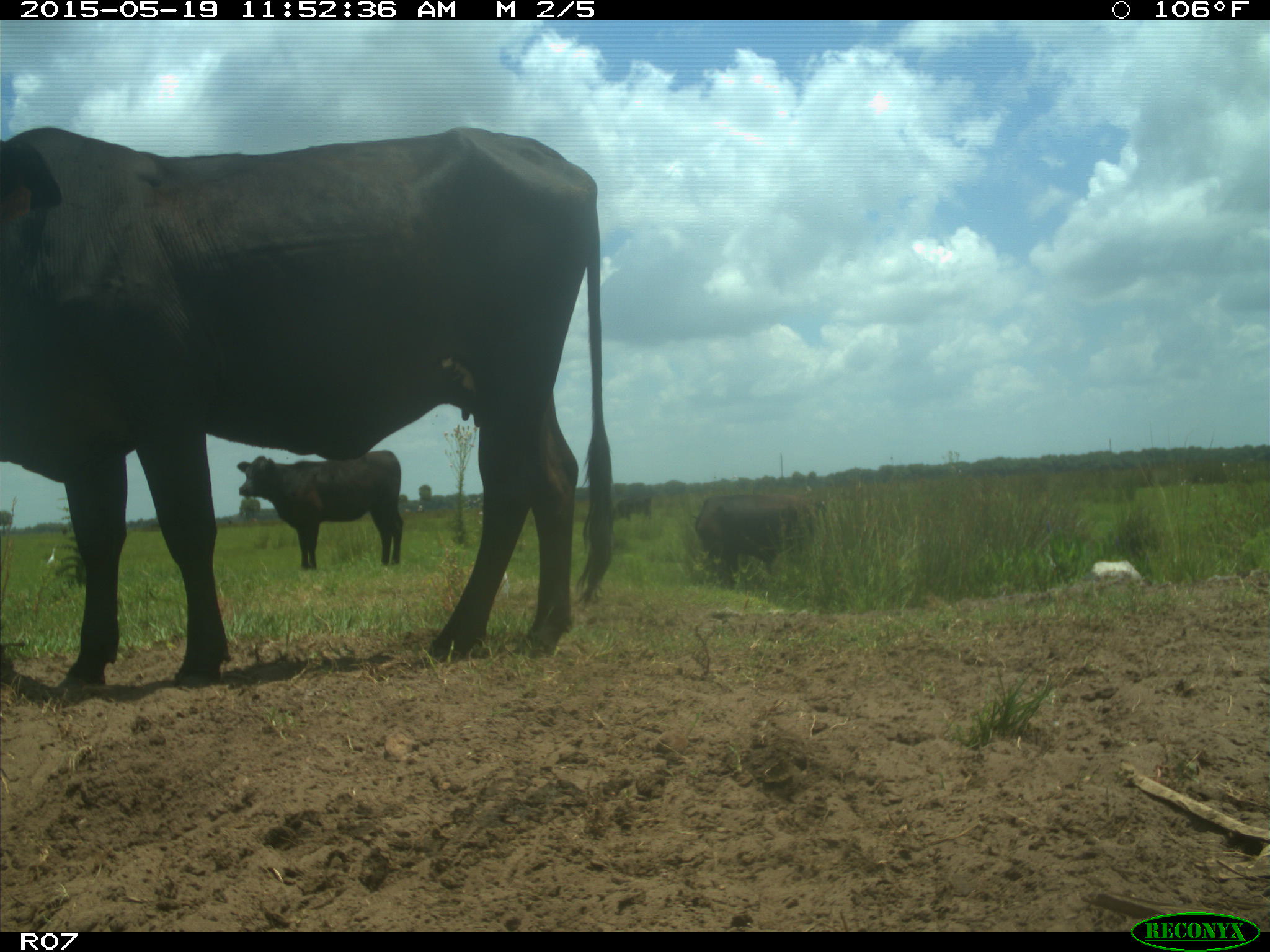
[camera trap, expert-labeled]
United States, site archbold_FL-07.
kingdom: Animalia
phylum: Chordata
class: Mammalia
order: Artiodactyla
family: Bovidae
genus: Bos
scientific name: Bos taurus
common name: domestic cow